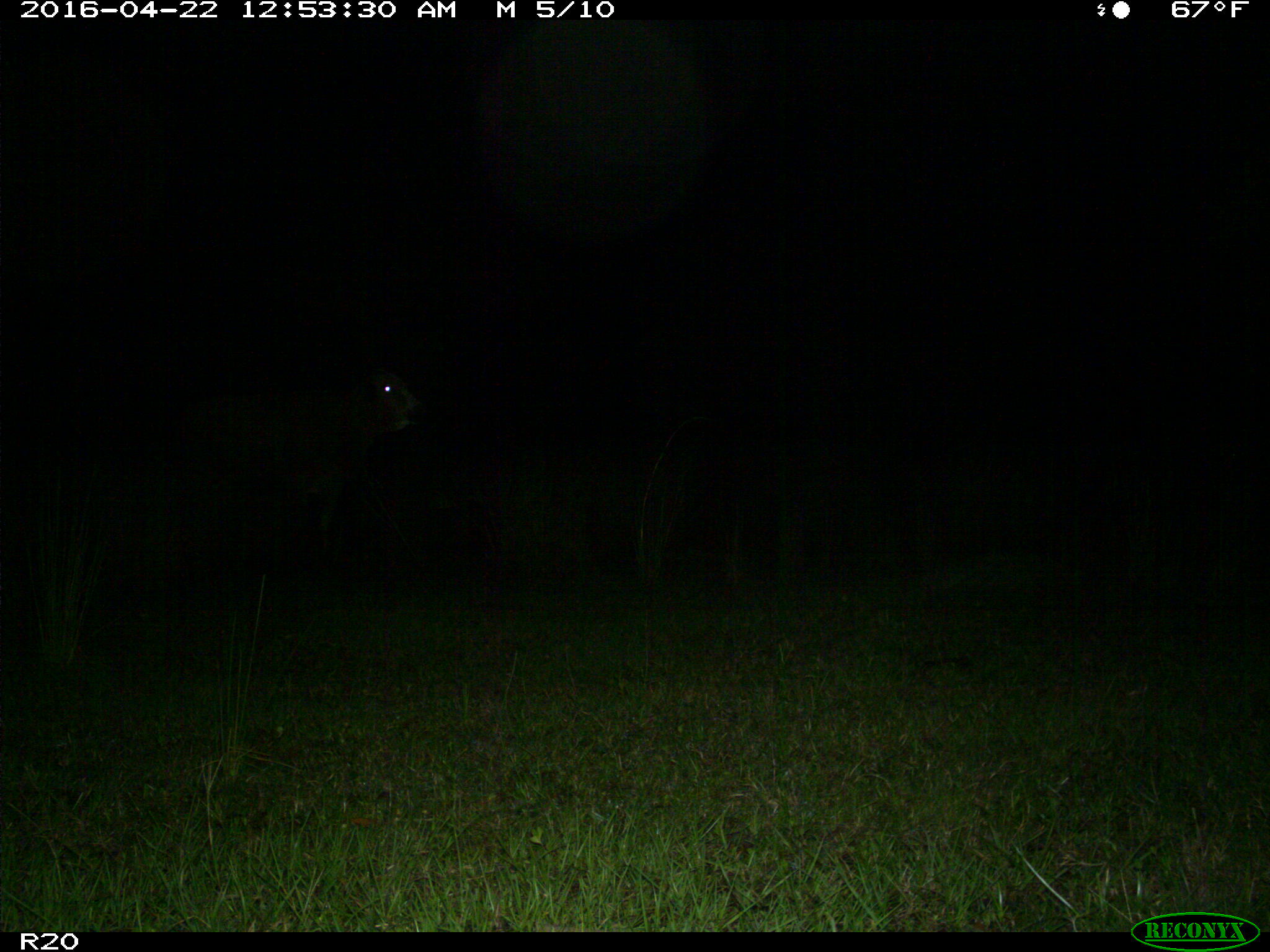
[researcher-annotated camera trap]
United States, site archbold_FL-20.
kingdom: Animalia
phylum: Chordata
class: Mammalia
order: Artiodactyla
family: Bovidae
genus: Bos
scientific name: Bos taurus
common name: domestic cow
Bos taurus (domestic cow).